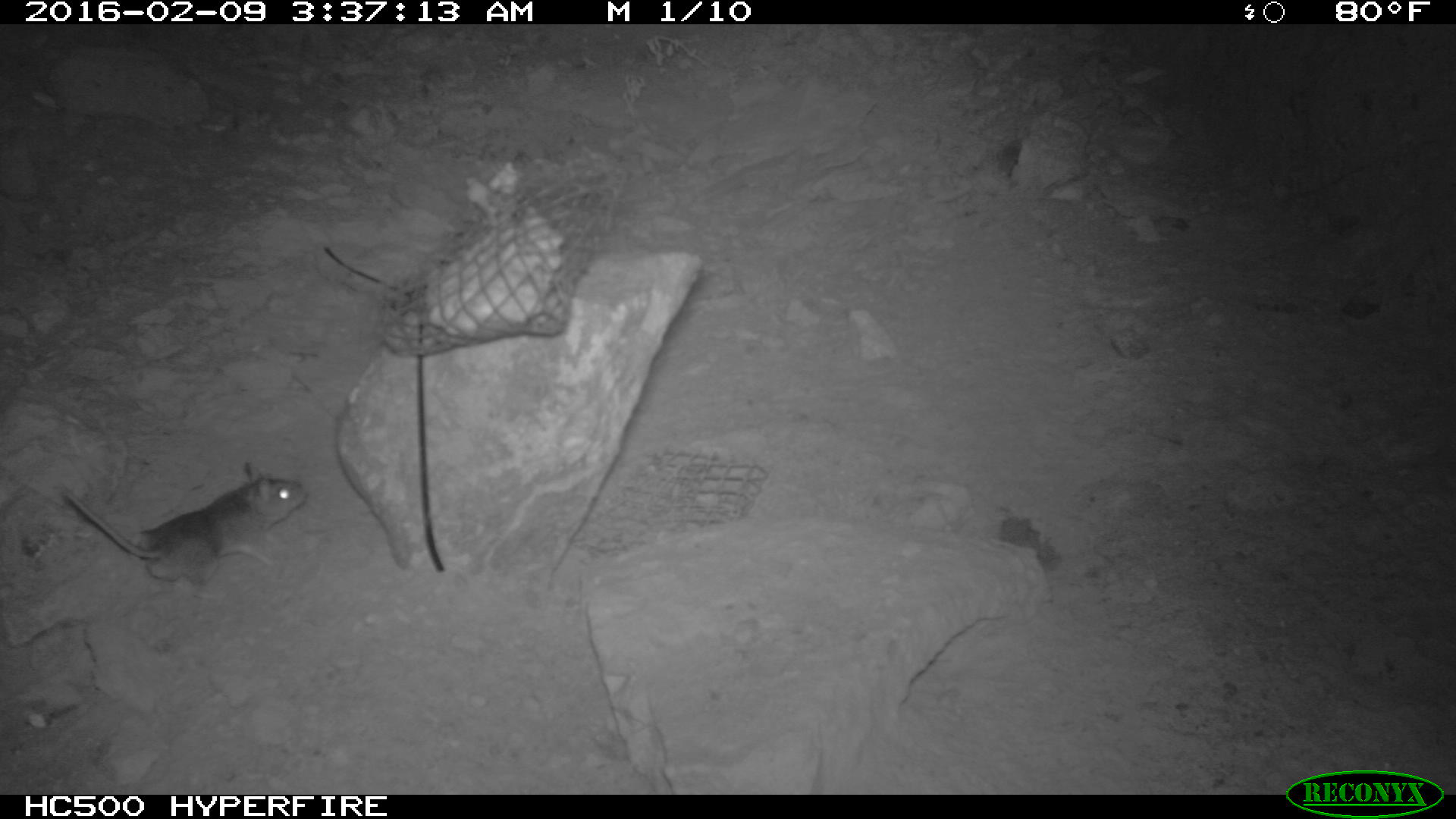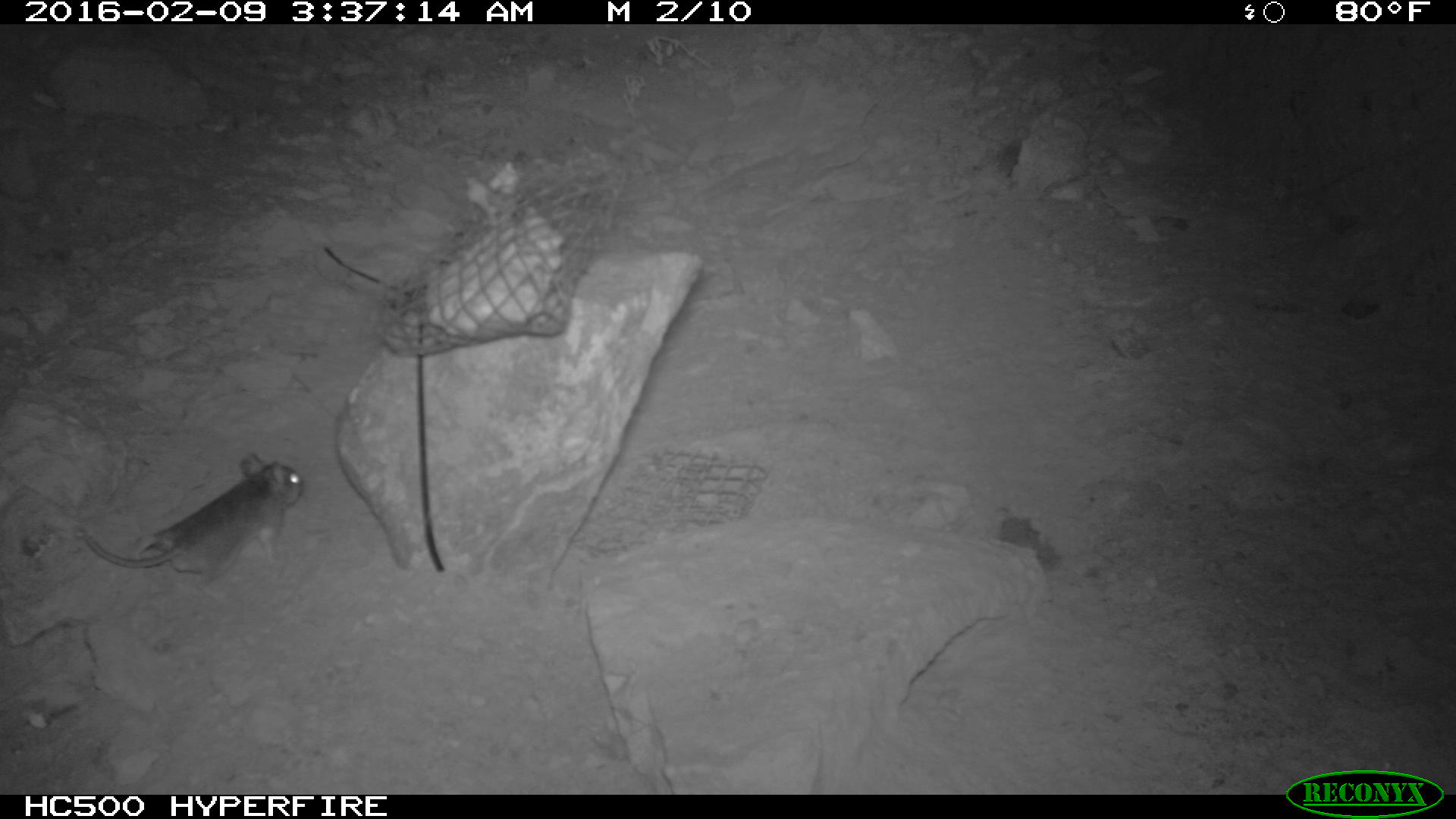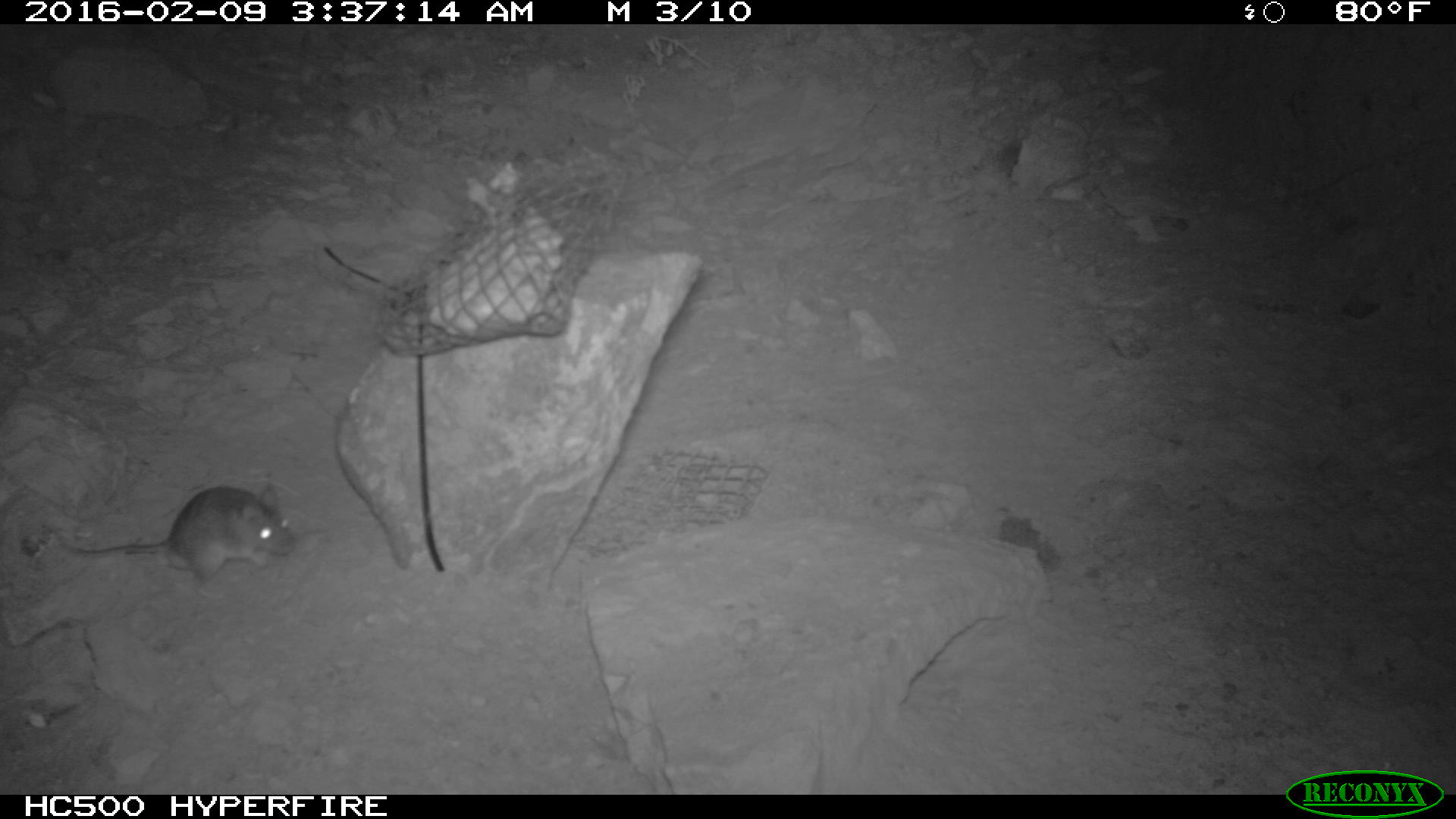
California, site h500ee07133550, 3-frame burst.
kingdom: Animalia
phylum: Chordata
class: Mammalia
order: Rodentia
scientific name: Rodentia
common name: rodent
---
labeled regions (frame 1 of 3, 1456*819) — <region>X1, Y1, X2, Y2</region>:
rodent: <region>59, 461, 309, 590</region>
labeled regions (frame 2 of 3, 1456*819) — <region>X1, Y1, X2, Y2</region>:
rodent: <region>78, 450, 300, 600</region>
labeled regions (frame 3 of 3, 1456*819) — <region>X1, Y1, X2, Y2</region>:
rodent: <region>58, 485, 294, 598</region>